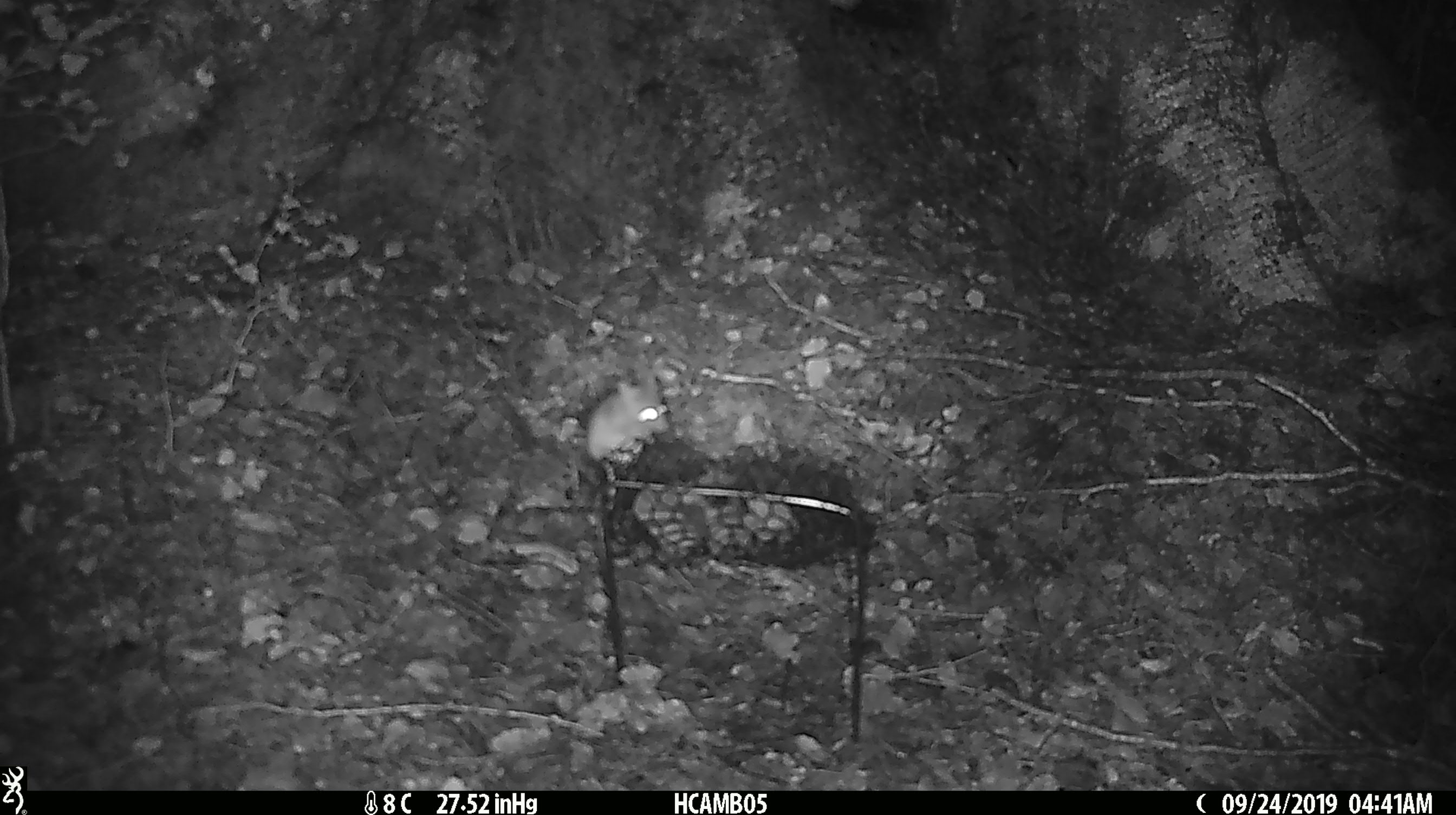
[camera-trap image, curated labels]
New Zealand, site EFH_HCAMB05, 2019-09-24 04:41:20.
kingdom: Animalia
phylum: Chordata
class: Mammalia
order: Rodentia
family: Muridae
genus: Mus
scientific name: Mus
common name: mouse